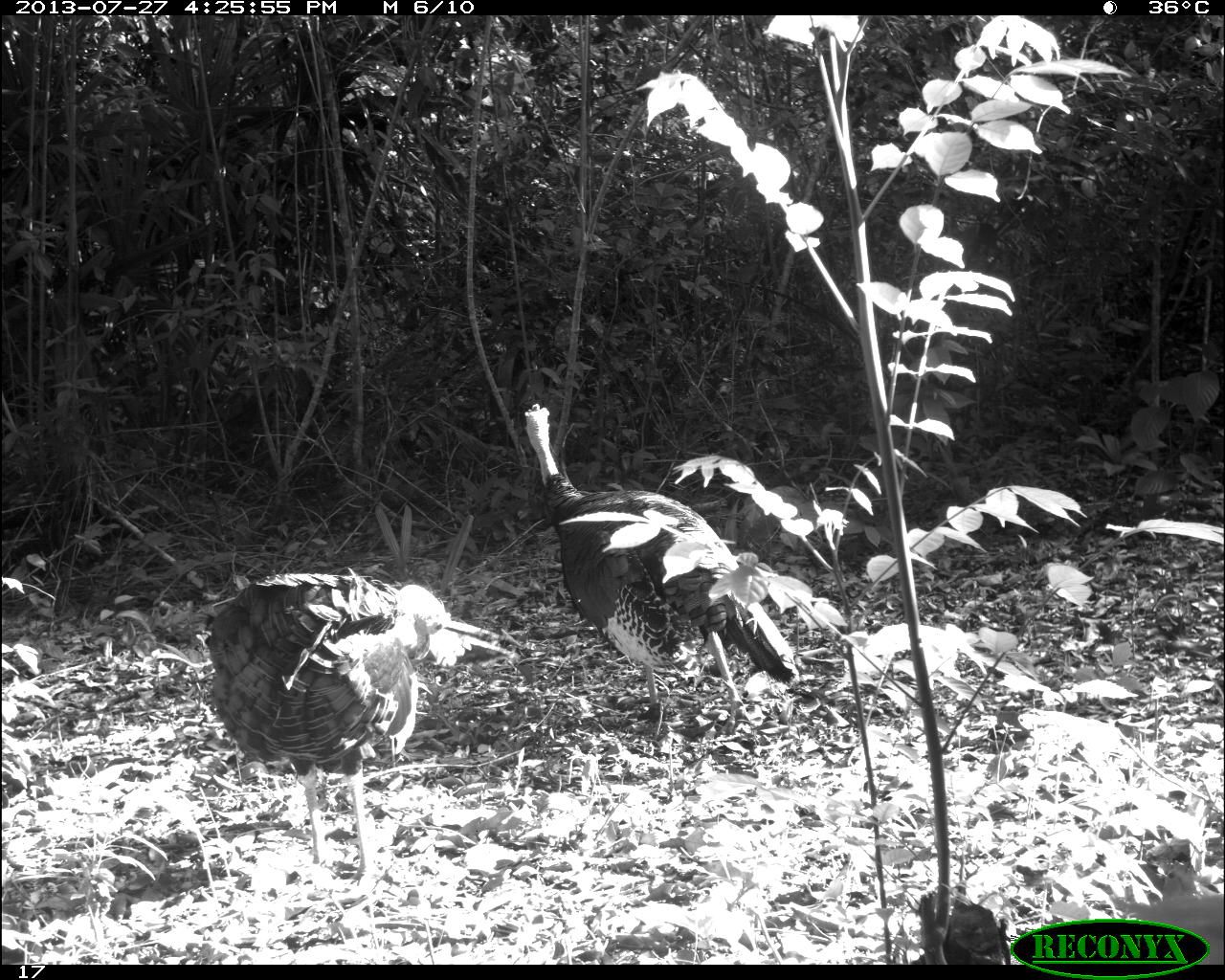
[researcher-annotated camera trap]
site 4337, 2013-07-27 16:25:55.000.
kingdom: Animalia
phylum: Chordata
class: Aves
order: Galliformes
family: Phasianidae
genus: Meleagris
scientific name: Meleagris ocellata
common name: ocellated turkey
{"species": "Meleagris ocellata (ocellated turkey)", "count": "2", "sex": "male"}